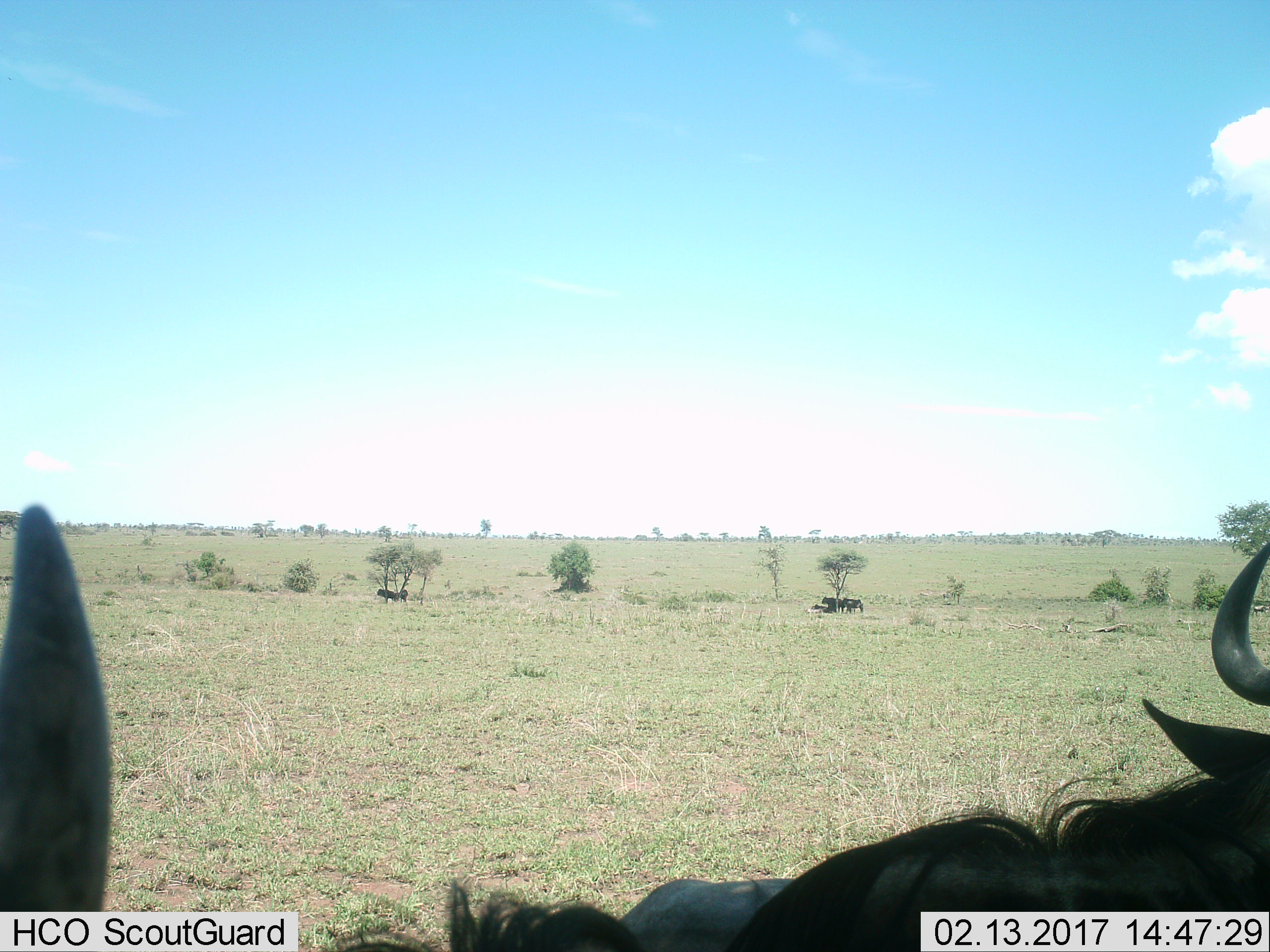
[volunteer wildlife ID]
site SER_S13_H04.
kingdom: Animalia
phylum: Chordata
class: Mammalia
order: Artiodactyla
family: Bovidae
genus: Connochaetes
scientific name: Connochaetes taurinus taurinus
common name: blue wildebeest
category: wildebeestblue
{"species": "wildebeestblue (blue wildebeest) (Connochaetes taurinus taurinus)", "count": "8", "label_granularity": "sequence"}